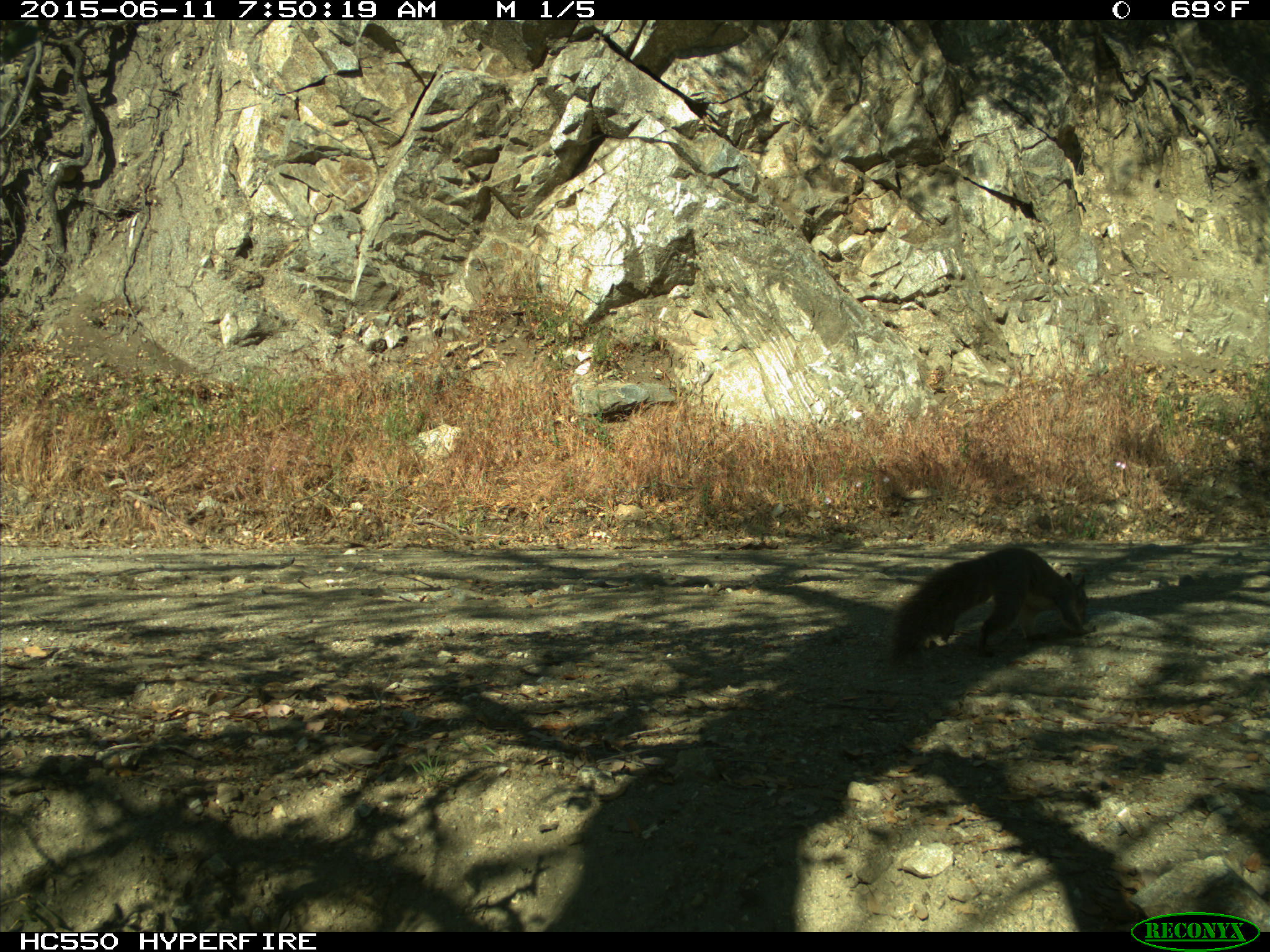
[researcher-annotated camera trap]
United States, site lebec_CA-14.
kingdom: Animalia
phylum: Chordata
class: Mammalia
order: Rodentia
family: Sciuridae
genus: Sciurus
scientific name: Sciurus carolinensis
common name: eastern gray squirrel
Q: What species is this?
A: Sciurus carolinensis (eastern gray squirrel).